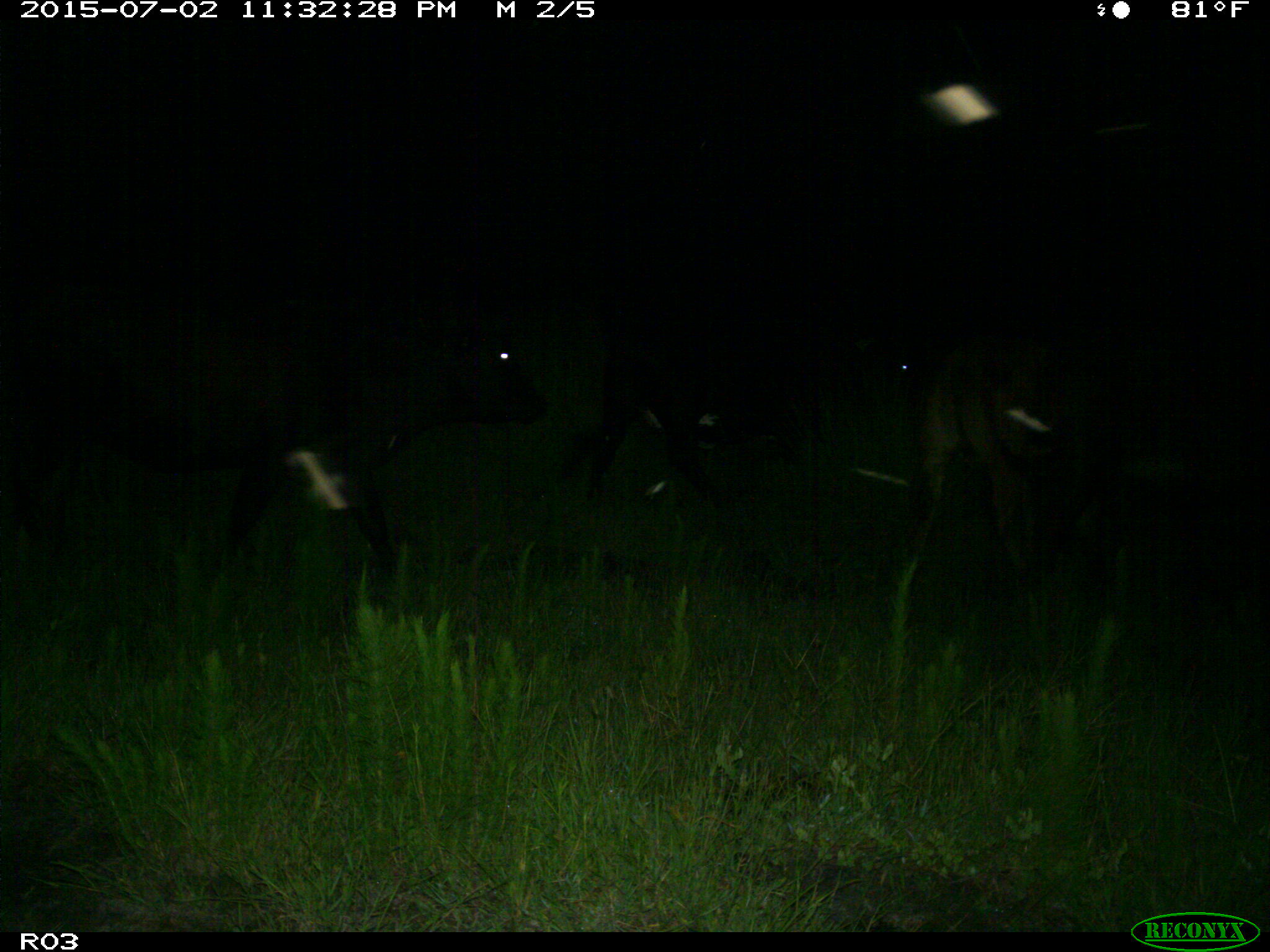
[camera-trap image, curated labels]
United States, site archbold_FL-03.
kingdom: Animalia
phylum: Chordata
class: Mammalia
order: Artiodactyla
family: Bovidae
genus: Bos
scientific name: Bos taurus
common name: domestic cow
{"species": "Bos taurus (domestic cow)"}